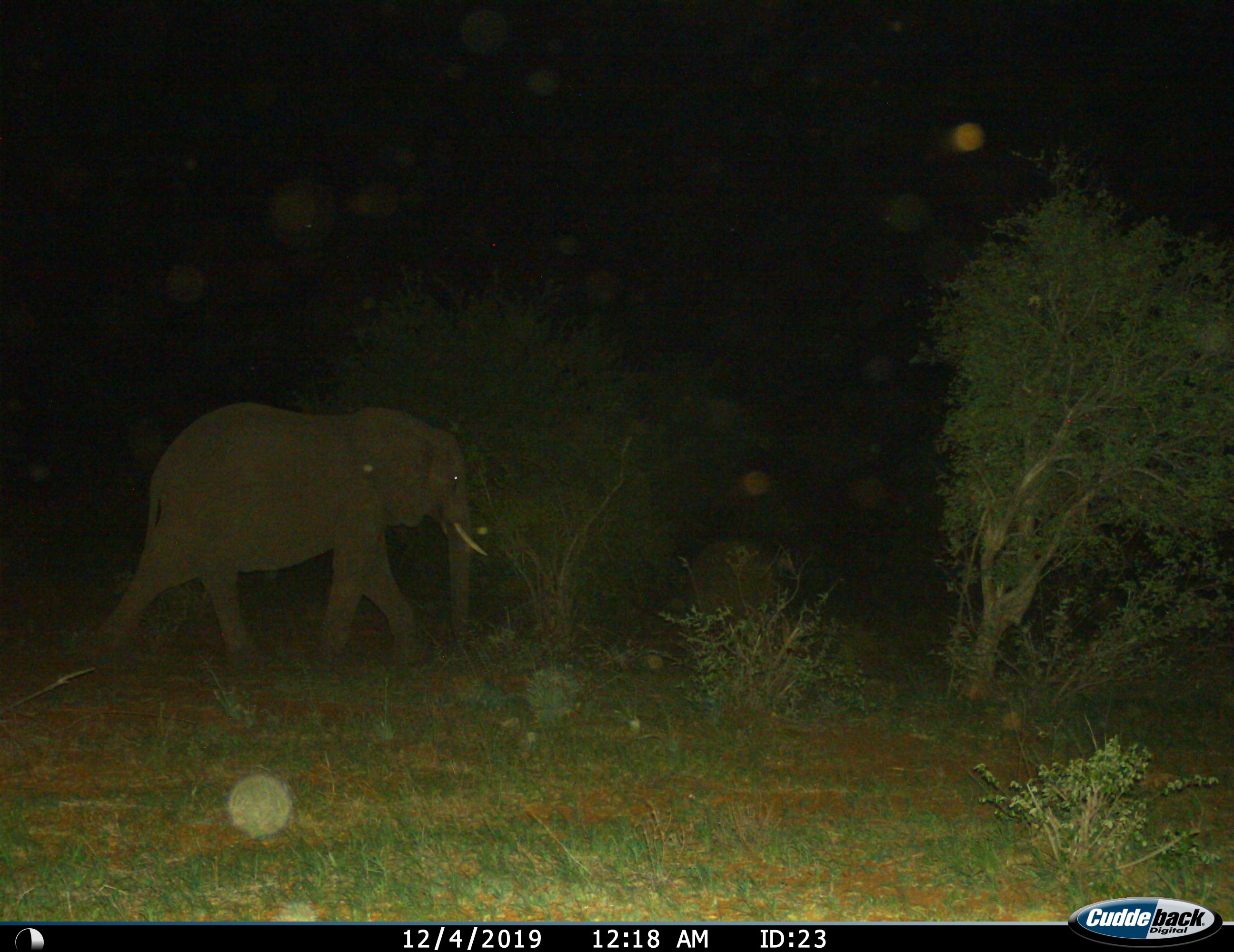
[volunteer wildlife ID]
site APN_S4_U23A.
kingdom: Animalia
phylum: Chordata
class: Mammalia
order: Proboscidea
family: Elephantidae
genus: Loxodonta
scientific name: Loxodonta africana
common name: african bush elephant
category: elephant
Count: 1.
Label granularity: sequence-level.